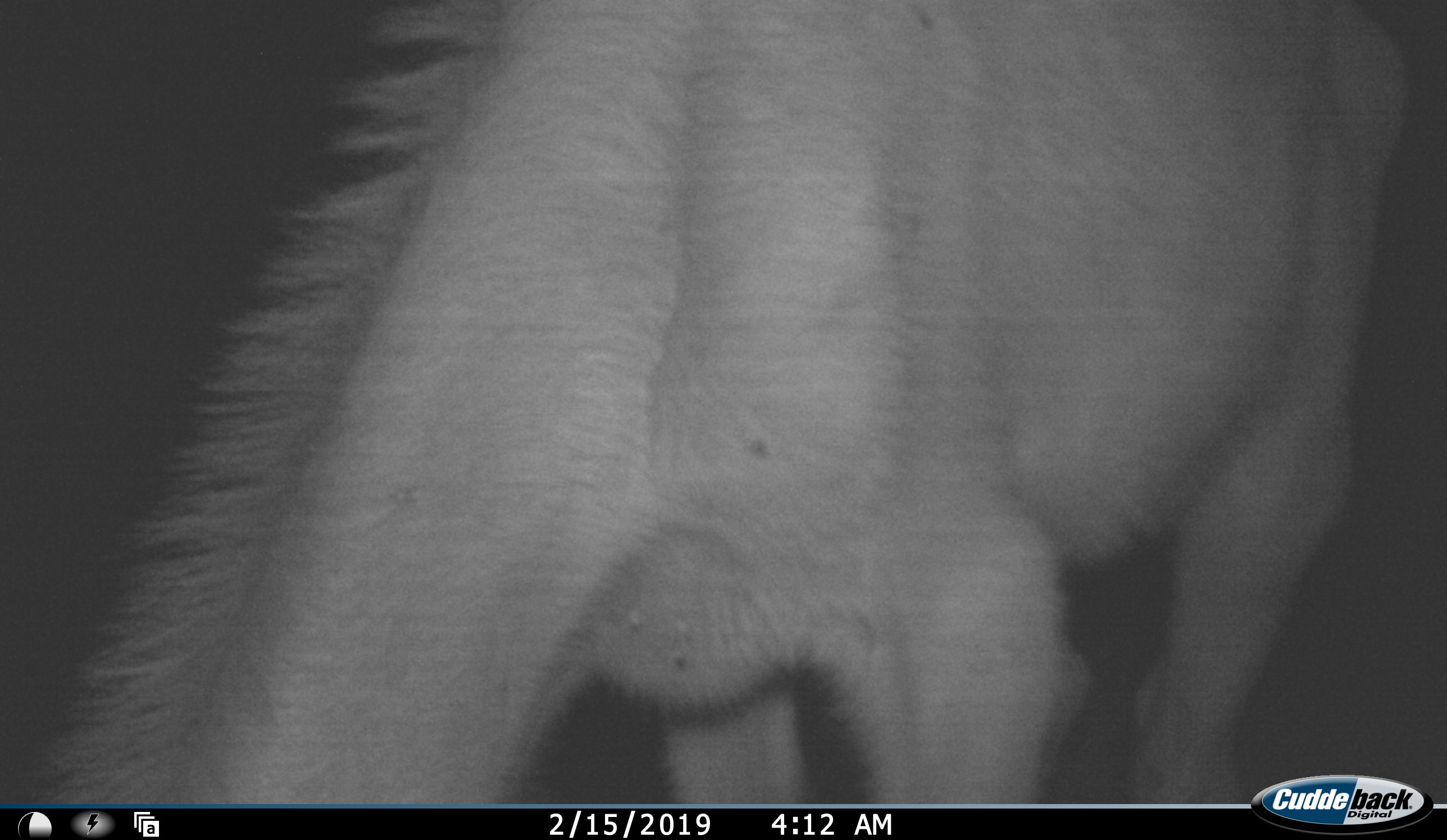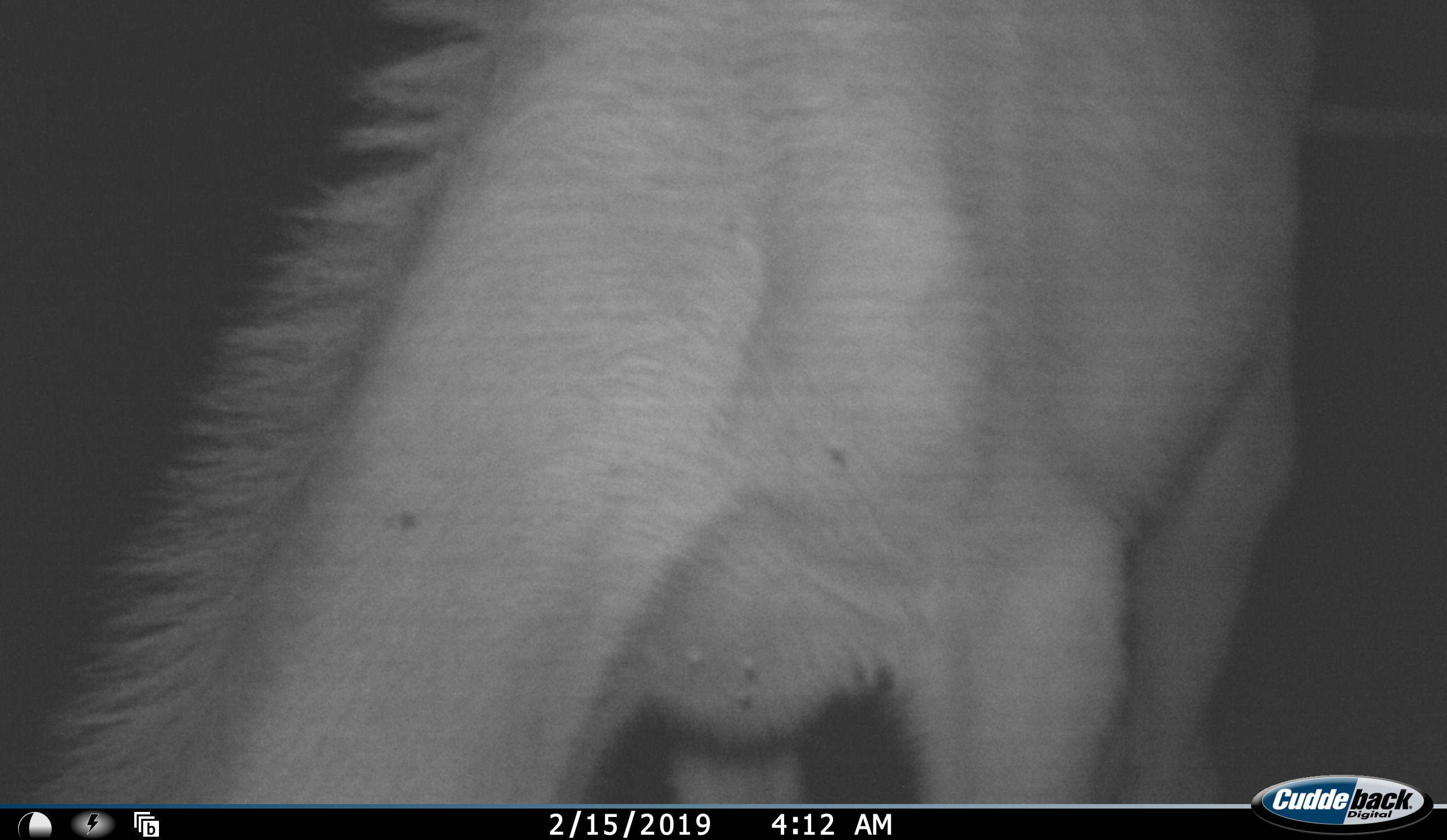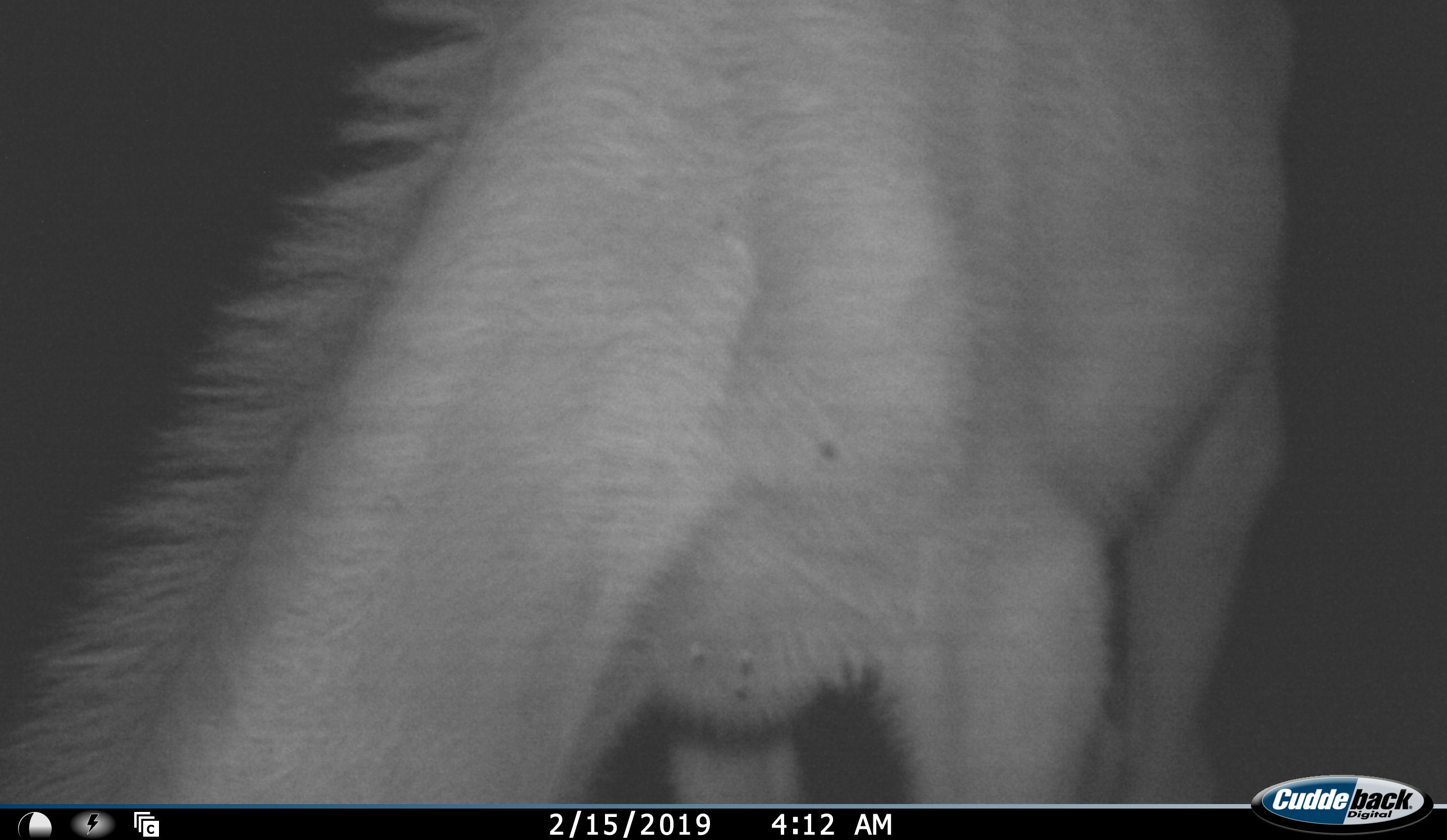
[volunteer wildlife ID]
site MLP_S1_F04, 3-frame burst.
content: unidentified animal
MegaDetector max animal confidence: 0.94